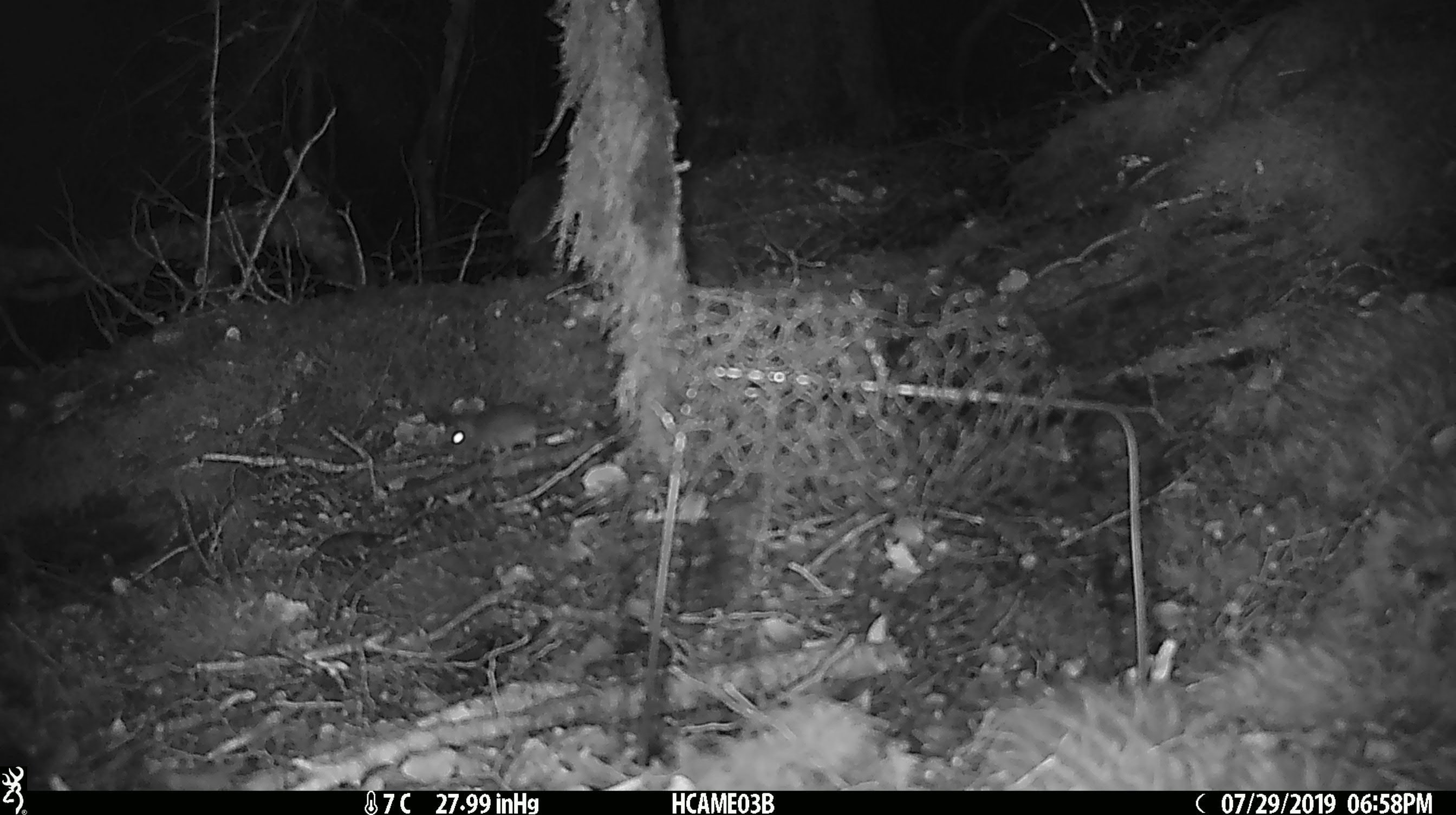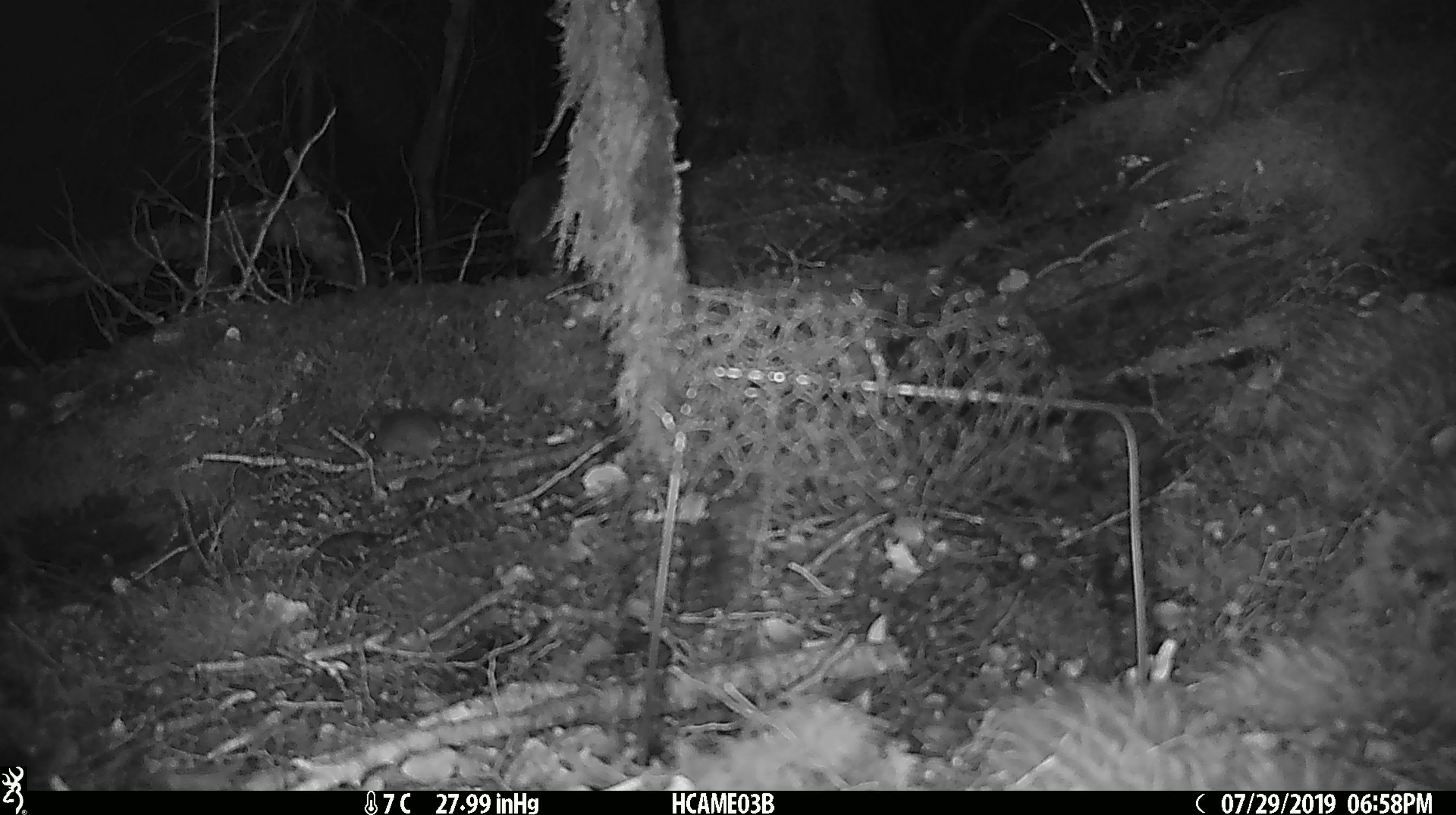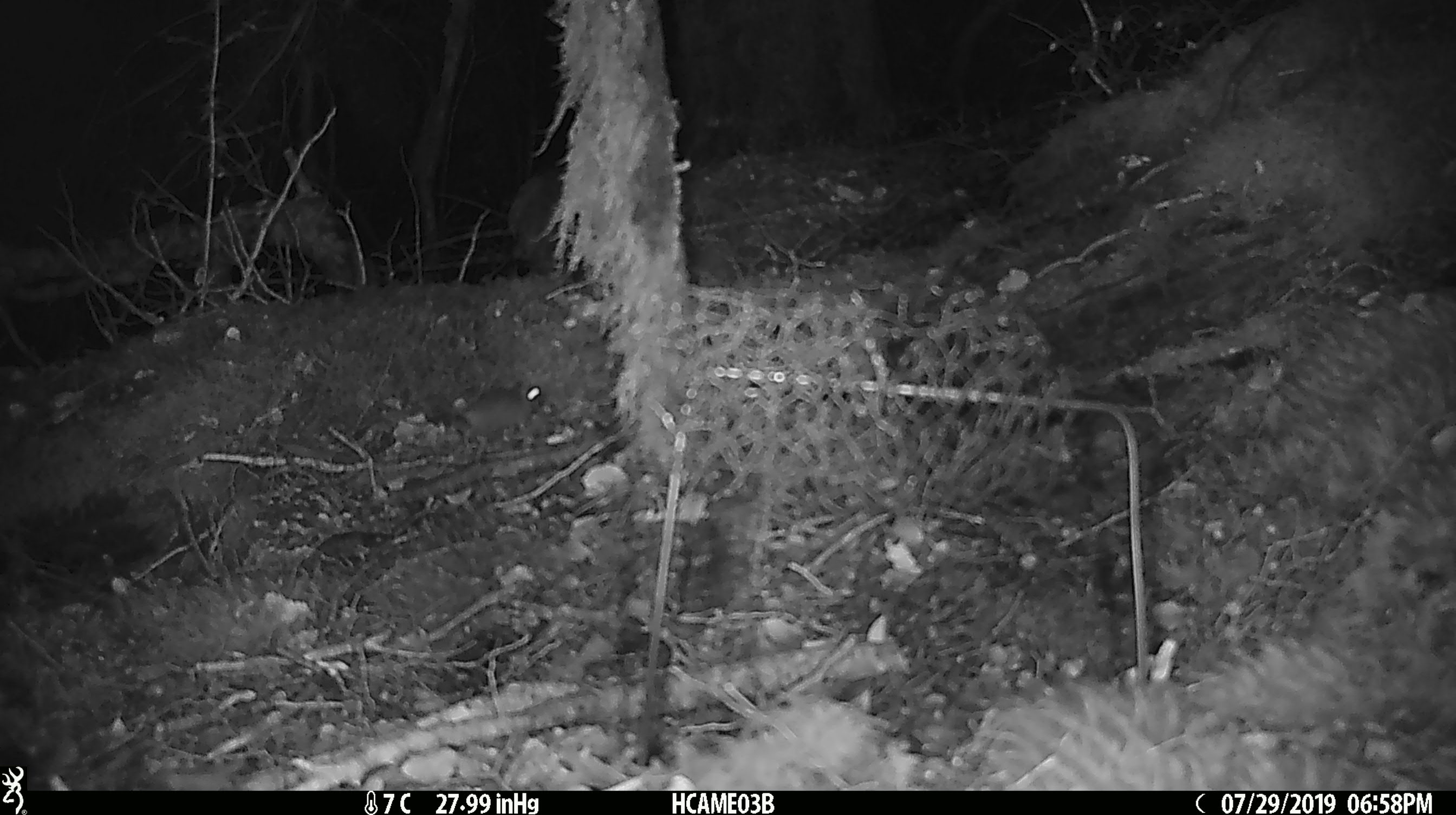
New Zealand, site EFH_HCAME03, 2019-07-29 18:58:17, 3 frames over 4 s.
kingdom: Animalia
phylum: Chordata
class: Mammalia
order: Rodentia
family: Muridae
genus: Mus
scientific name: Mus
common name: mouse